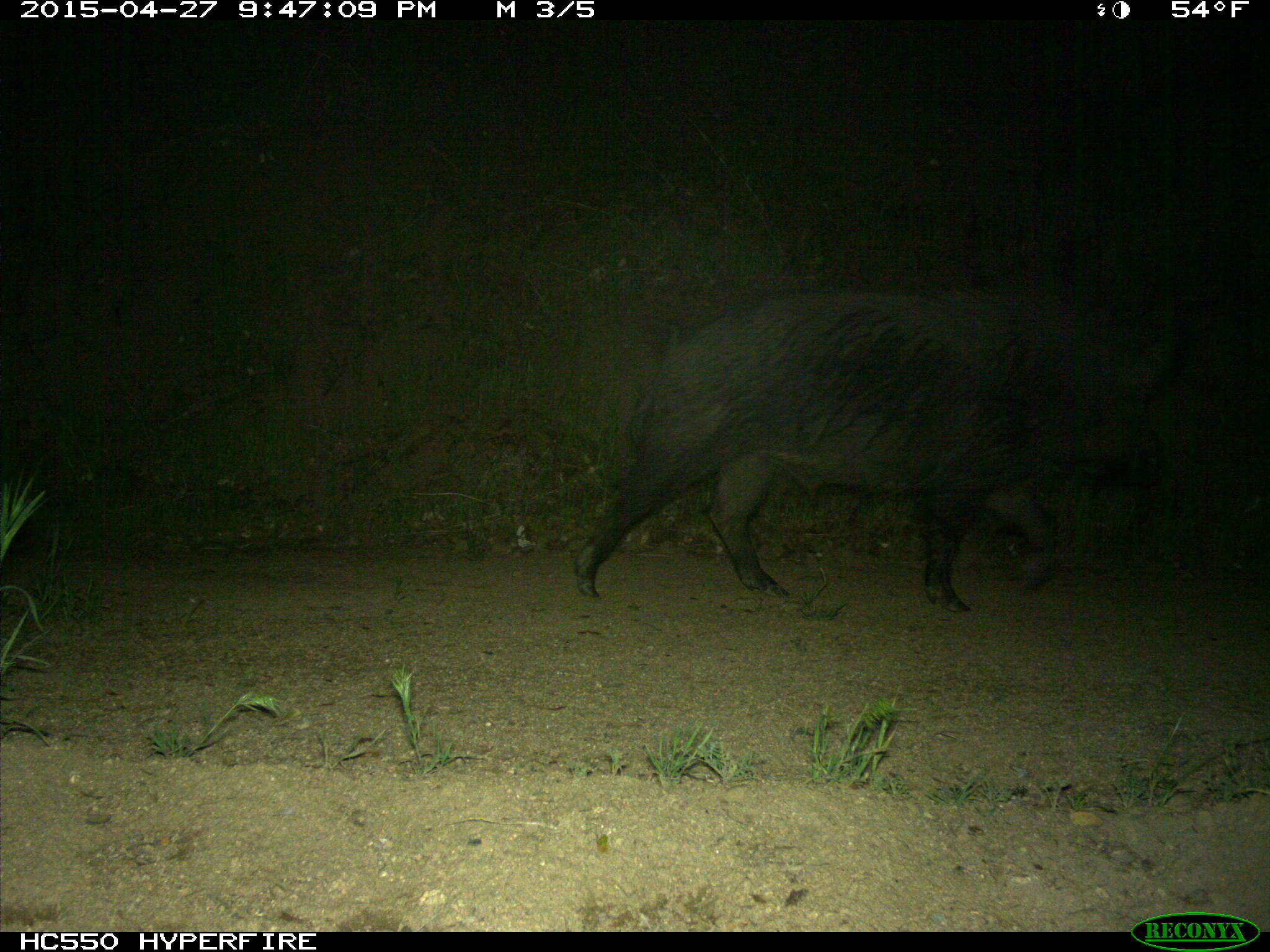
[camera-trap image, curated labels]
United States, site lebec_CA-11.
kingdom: Animalia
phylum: Chordata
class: Mammalia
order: Artiodactyla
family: Suidae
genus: Sus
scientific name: Sus scrofa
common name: wild boar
Sus scrofa (wild boar).